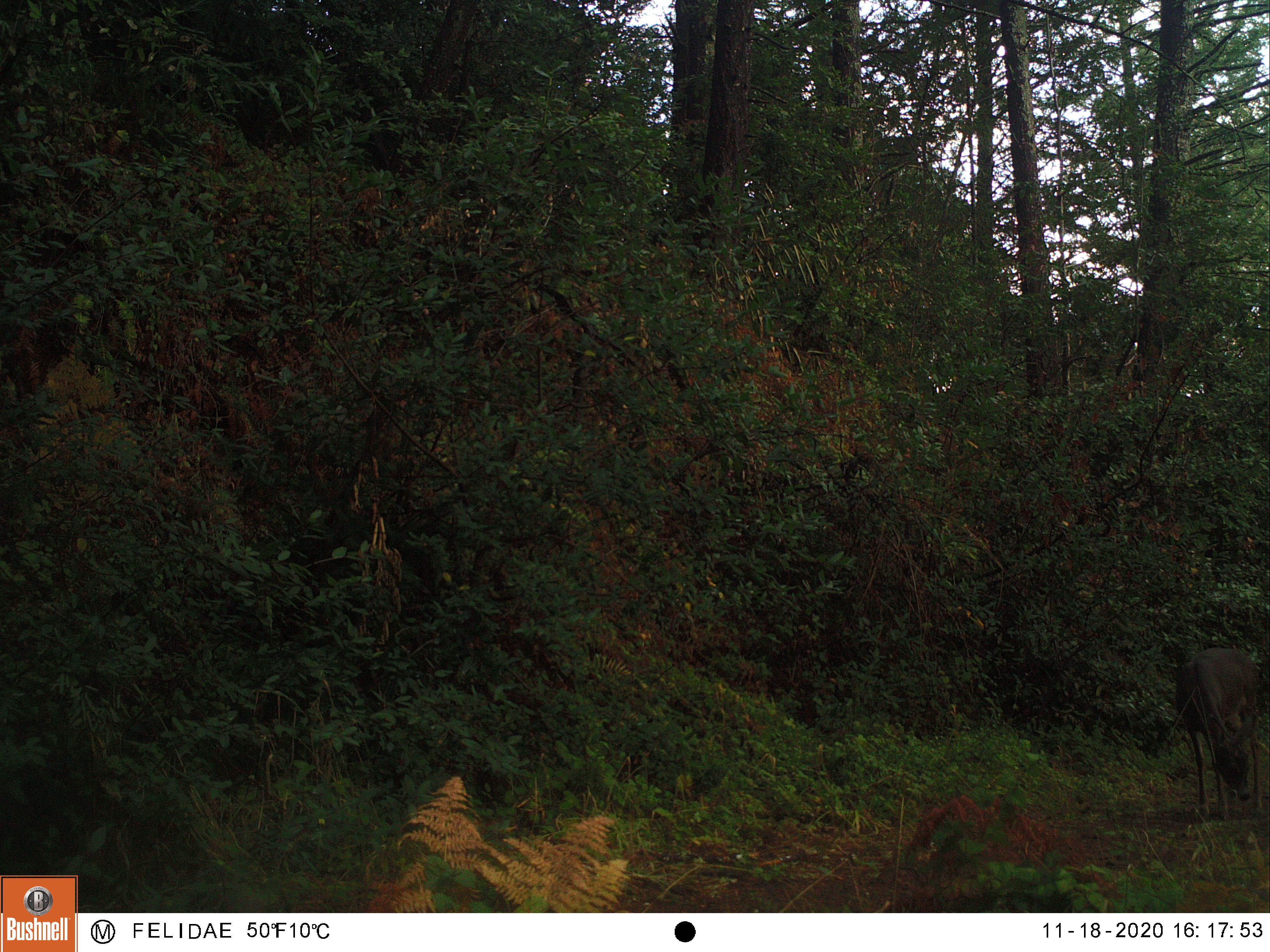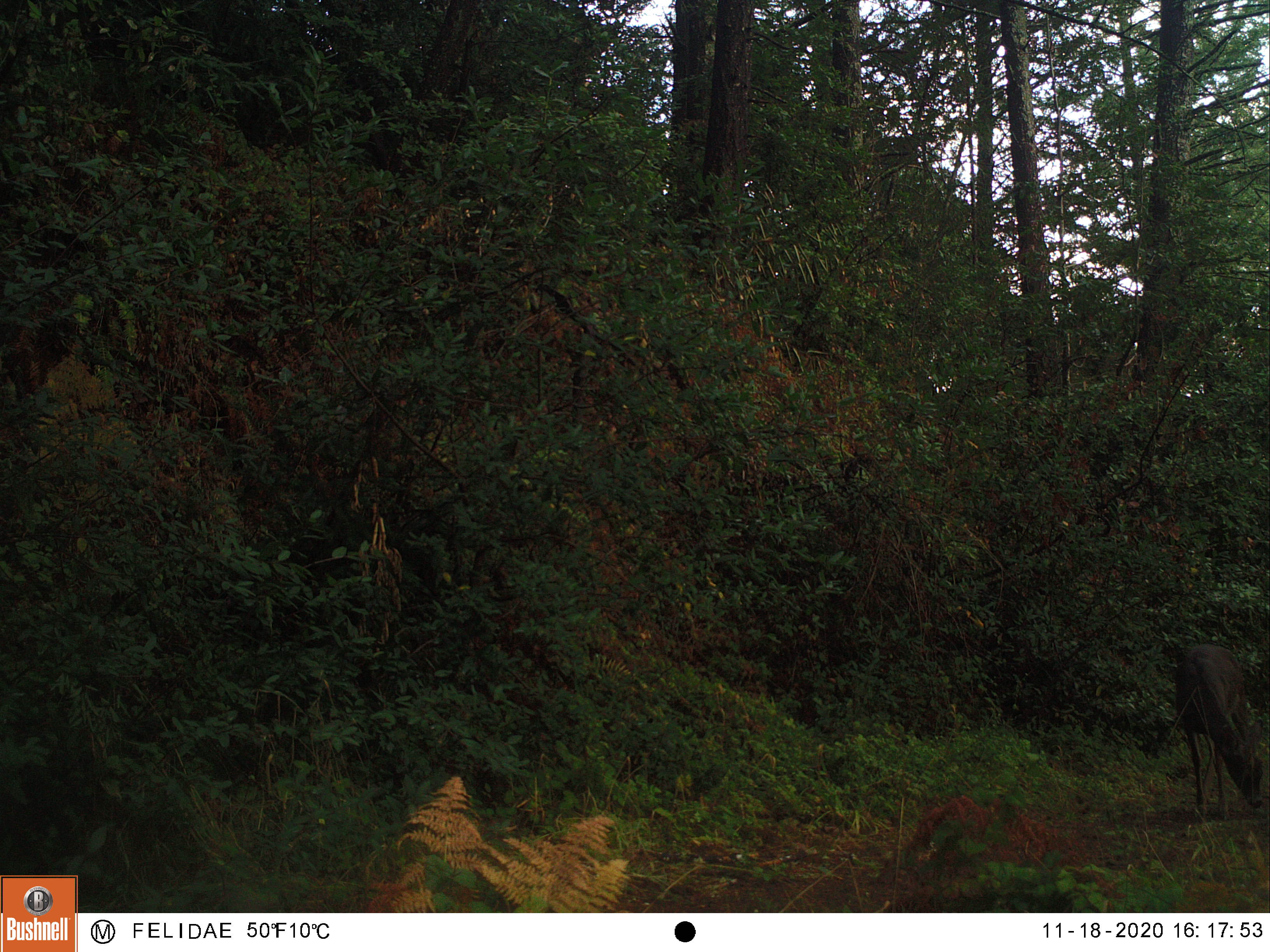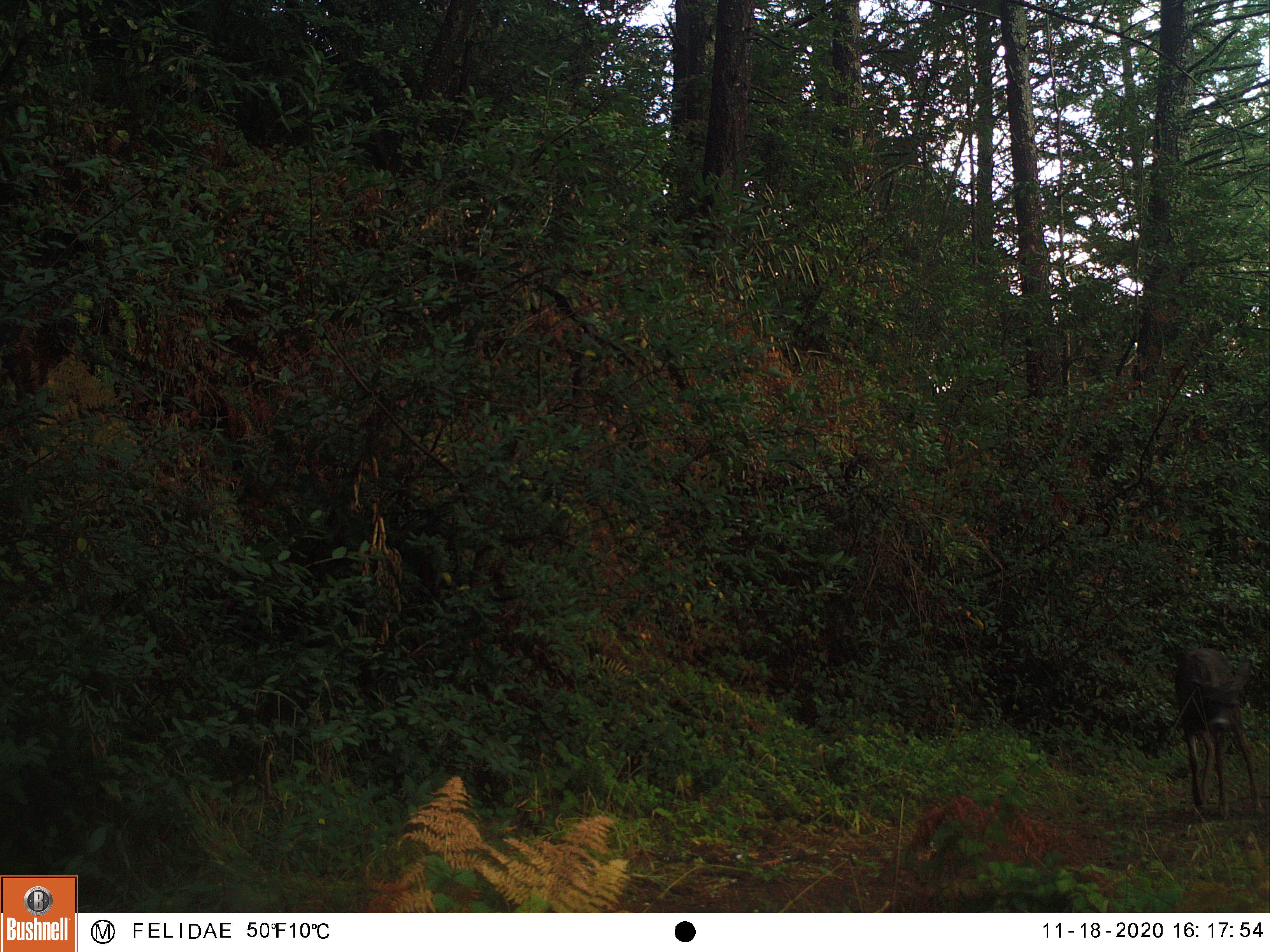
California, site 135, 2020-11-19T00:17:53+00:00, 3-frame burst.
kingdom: Animalia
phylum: Chordata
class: Mammalia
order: Artiodactyla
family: Cervidae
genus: Odocoileus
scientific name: Odocoileus hemionus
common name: mule deer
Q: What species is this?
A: Mule deer (Odocoileus hemionus).